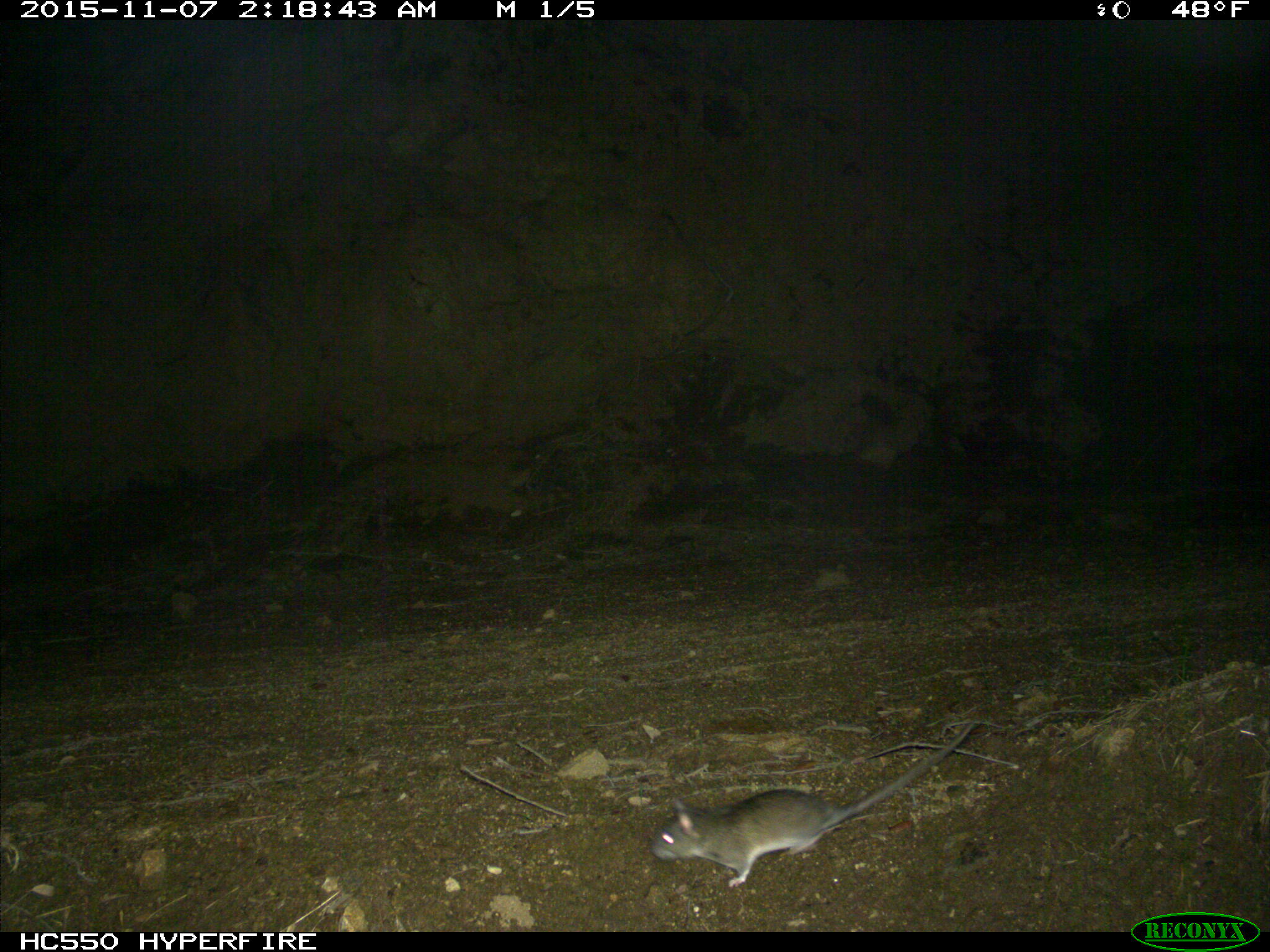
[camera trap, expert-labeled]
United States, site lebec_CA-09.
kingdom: Animalia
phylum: Chordata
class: Mammalia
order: Rodentia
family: Cricetidae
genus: Neotoma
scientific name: Neotoma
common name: pack rat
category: unidentified pack rat